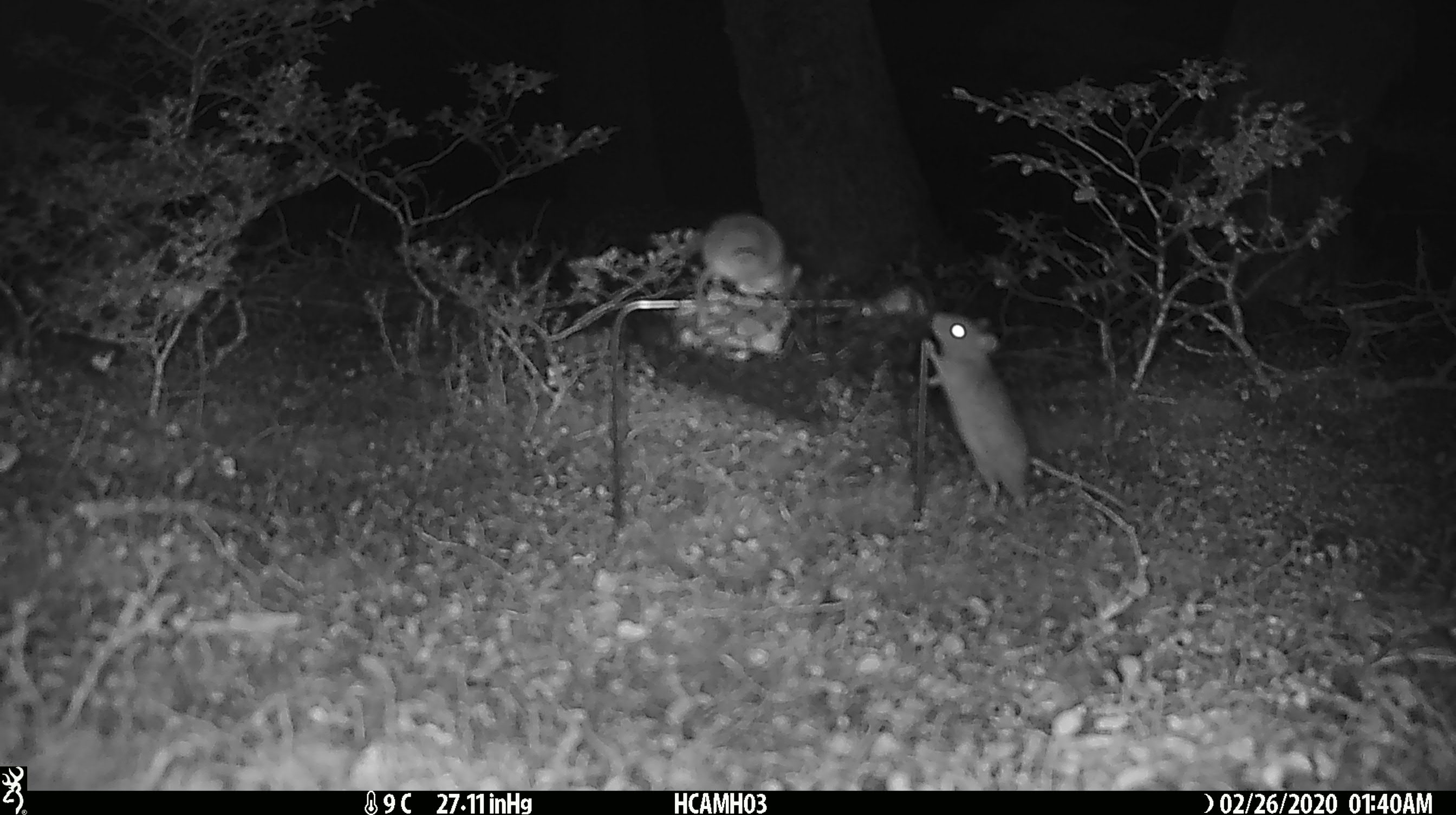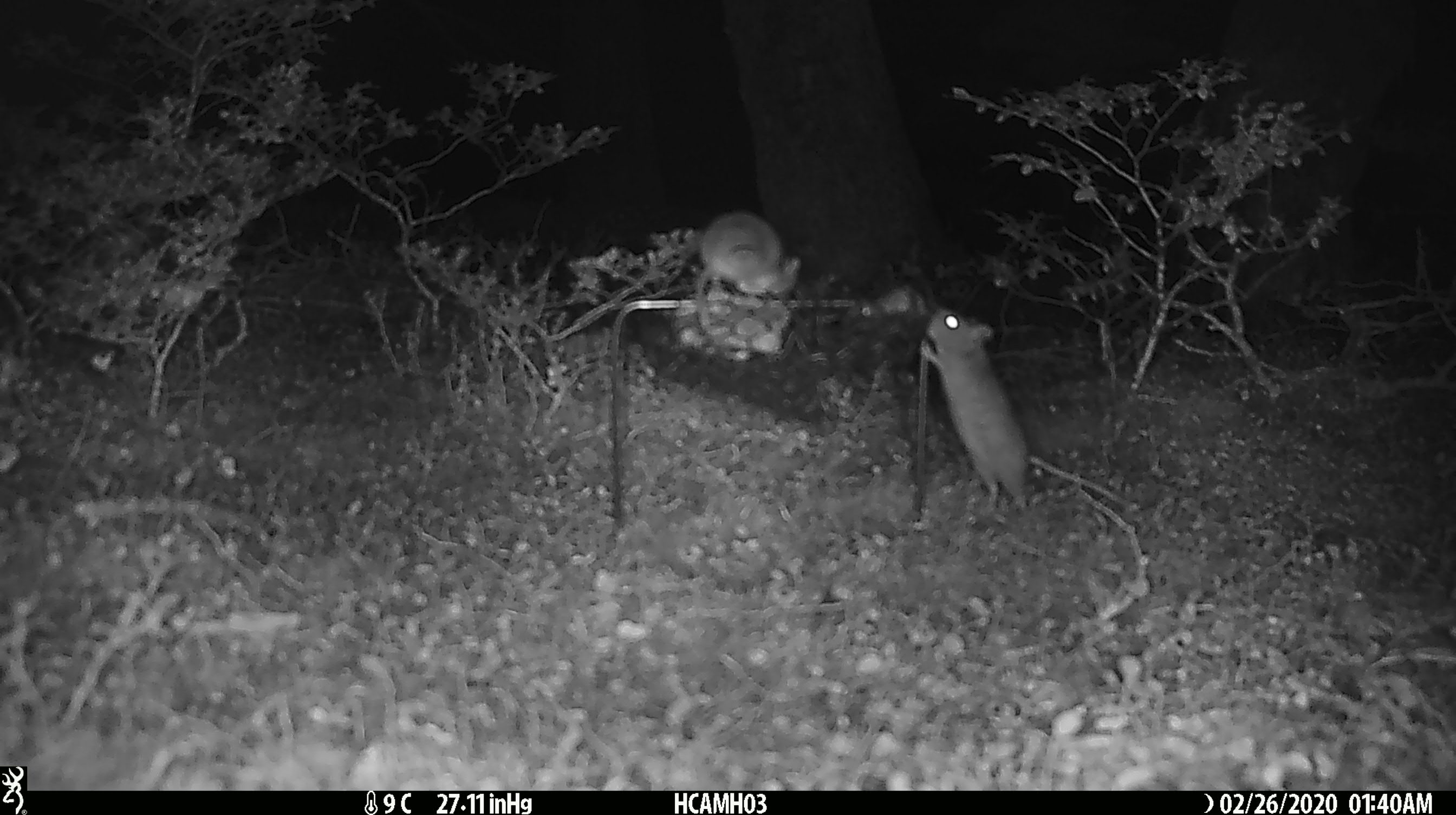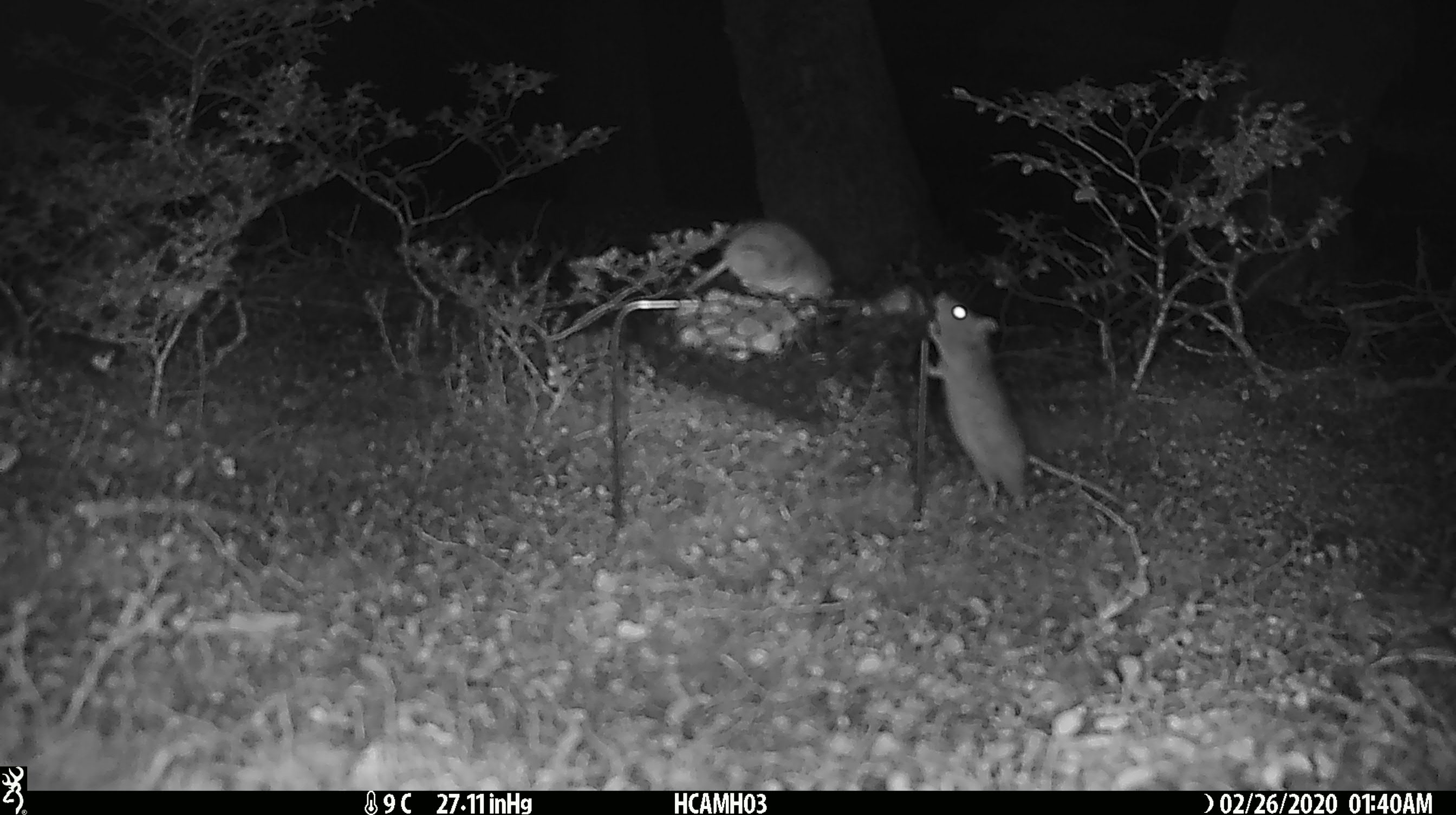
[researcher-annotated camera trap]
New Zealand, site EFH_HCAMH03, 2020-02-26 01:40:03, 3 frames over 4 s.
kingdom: Animalia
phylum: Chordata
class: Mammalia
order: Rodentia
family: Muridae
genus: Mus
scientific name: Mus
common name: mouse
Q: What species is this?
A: Mouse (Mus).